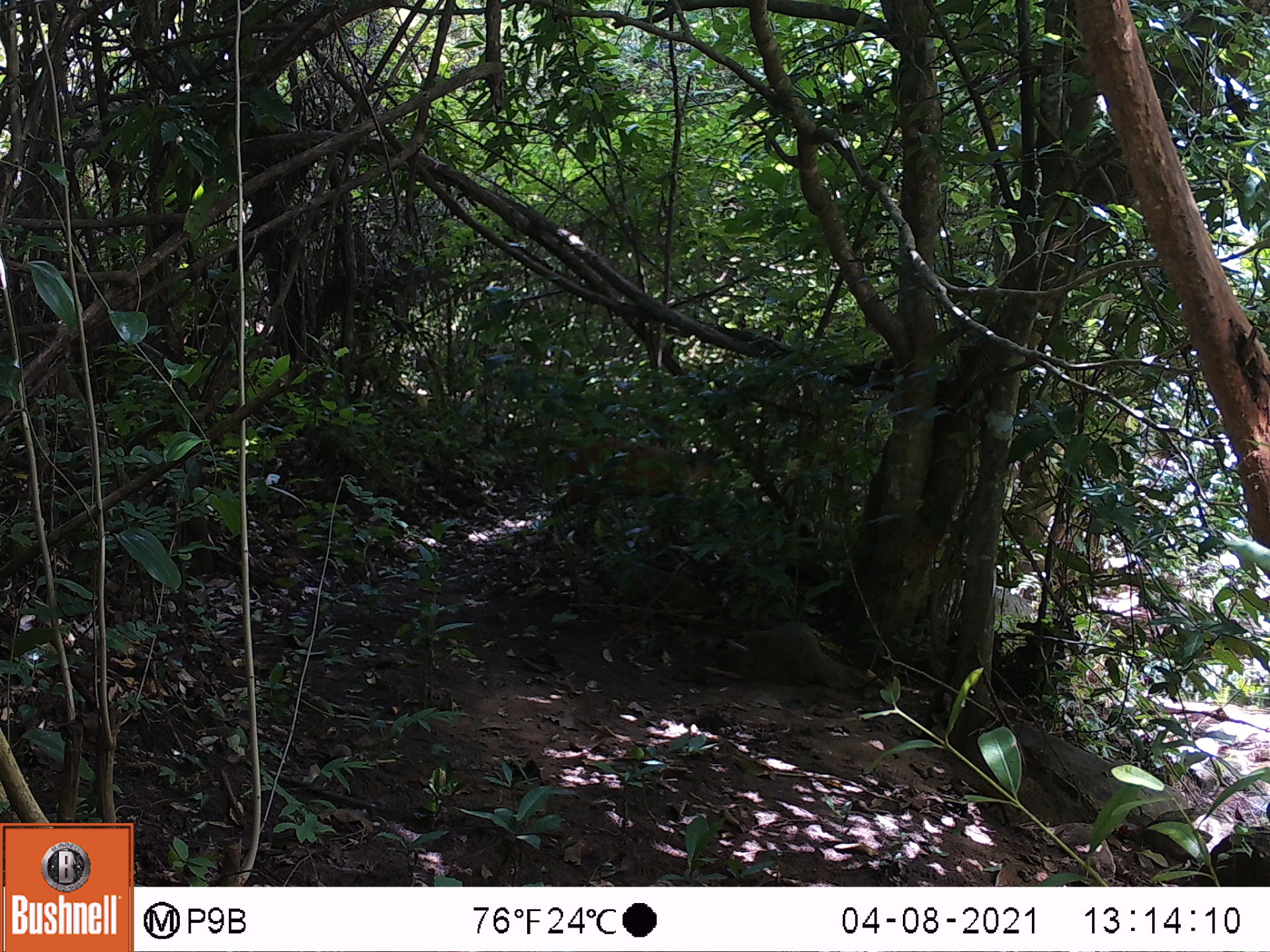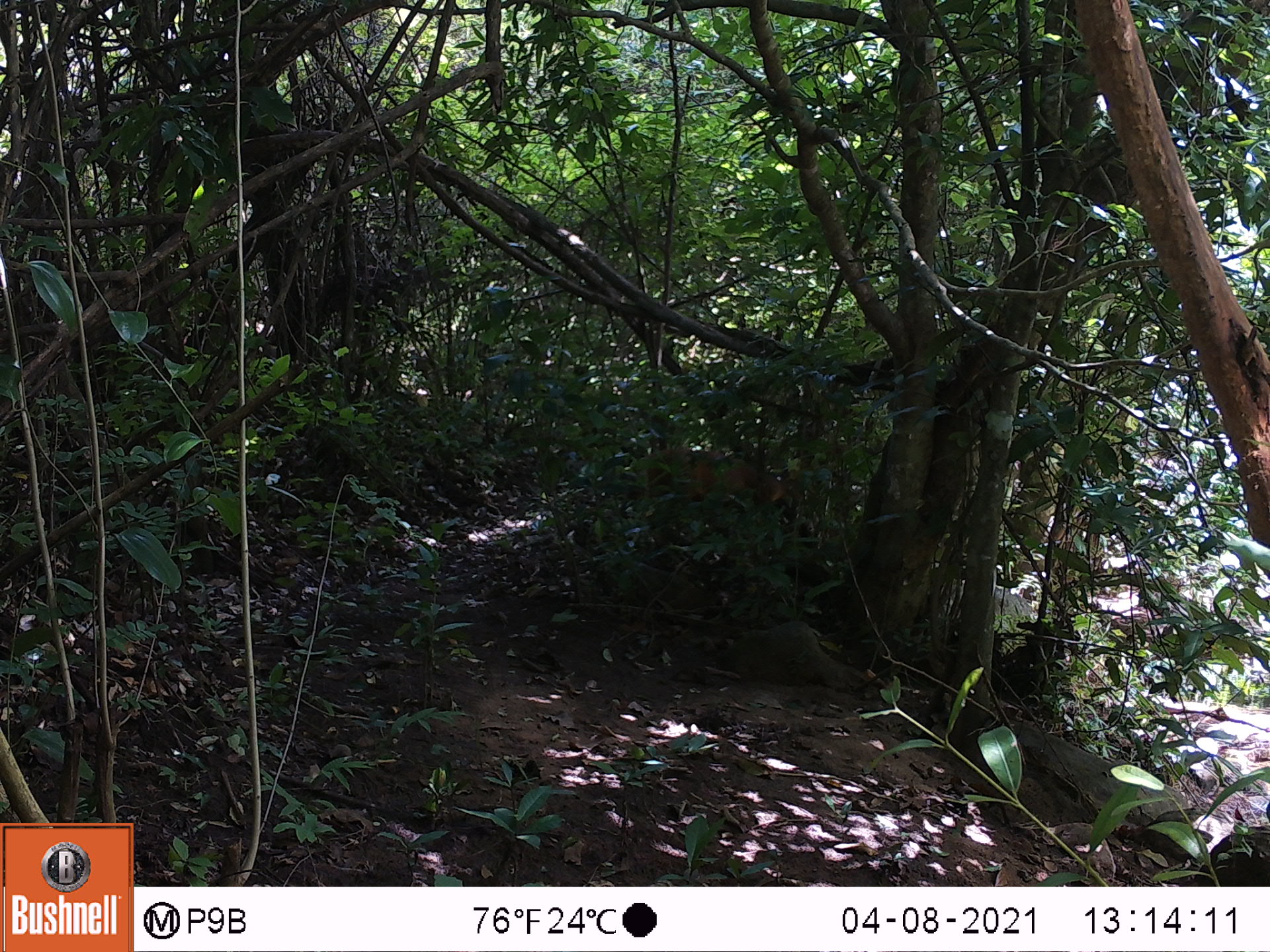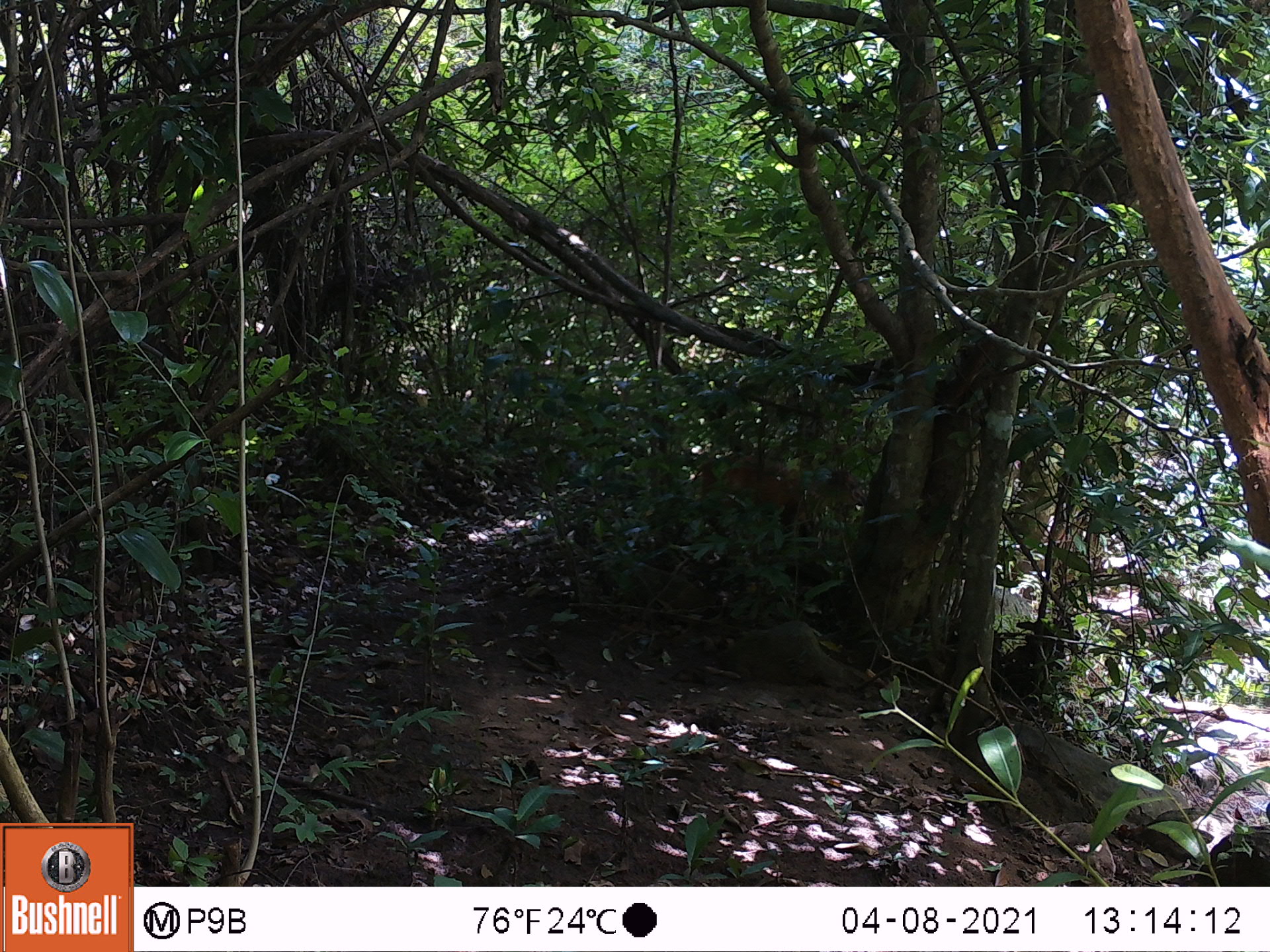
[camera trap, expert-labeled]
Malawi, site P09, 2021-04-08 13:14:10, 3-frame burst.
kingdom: Animalia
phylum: Chordata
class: Mammalia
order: Artiodactyla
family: Bovidae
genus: Cephalophorus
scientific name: Cephalophorus natalensis natalensis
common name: red duiker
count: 1